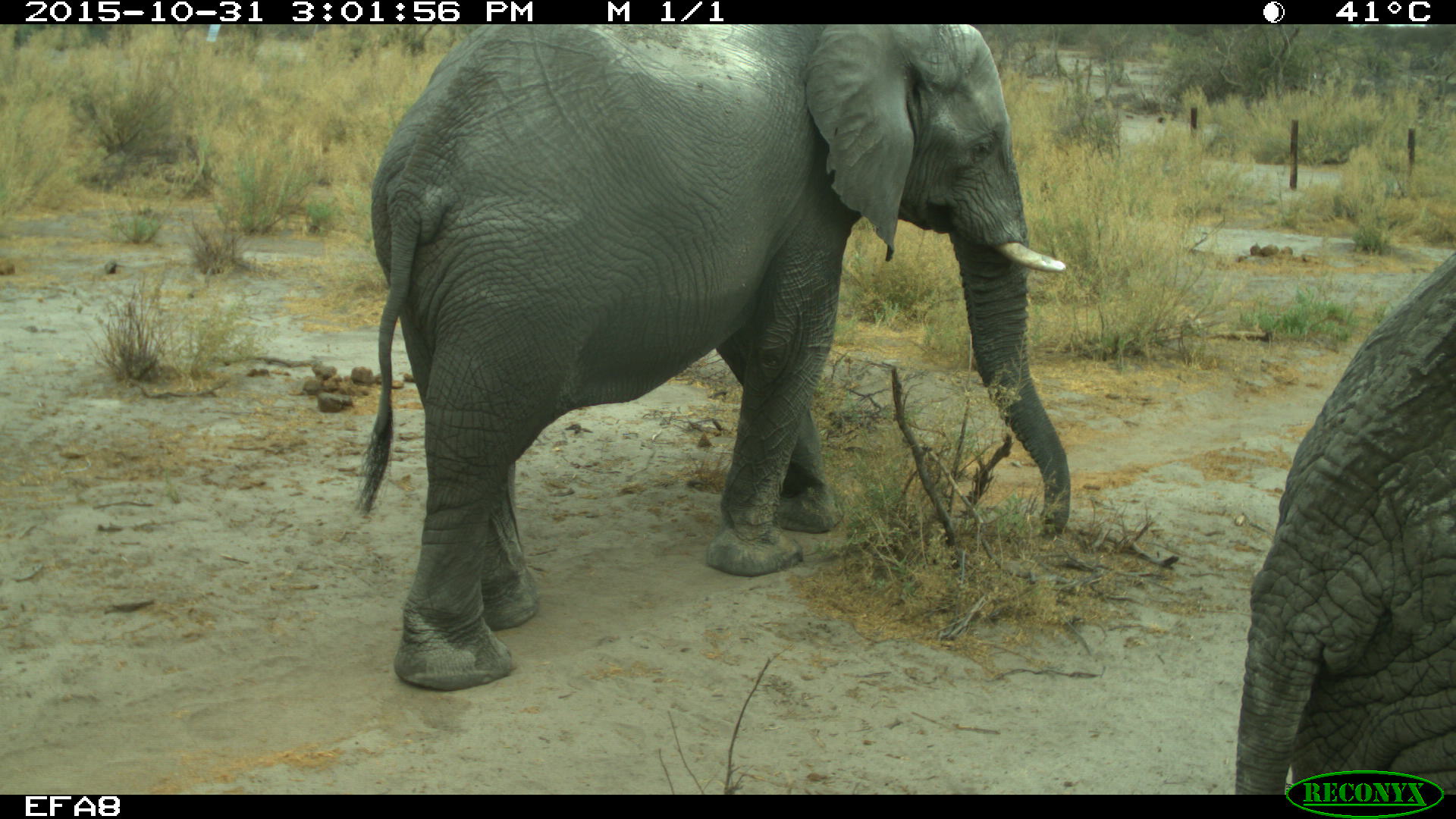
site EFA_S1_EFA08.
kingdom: Animalia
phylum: Chordata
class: Mammalia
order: Proboscidea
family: Elephantidae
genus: Loxodonta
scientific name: Loxodonta africana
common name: african bush elephant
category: elephant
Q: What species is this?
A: Elephant (african bush elephant) (Loxodonta africana).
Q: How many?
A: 2.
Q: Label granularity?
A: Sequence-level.